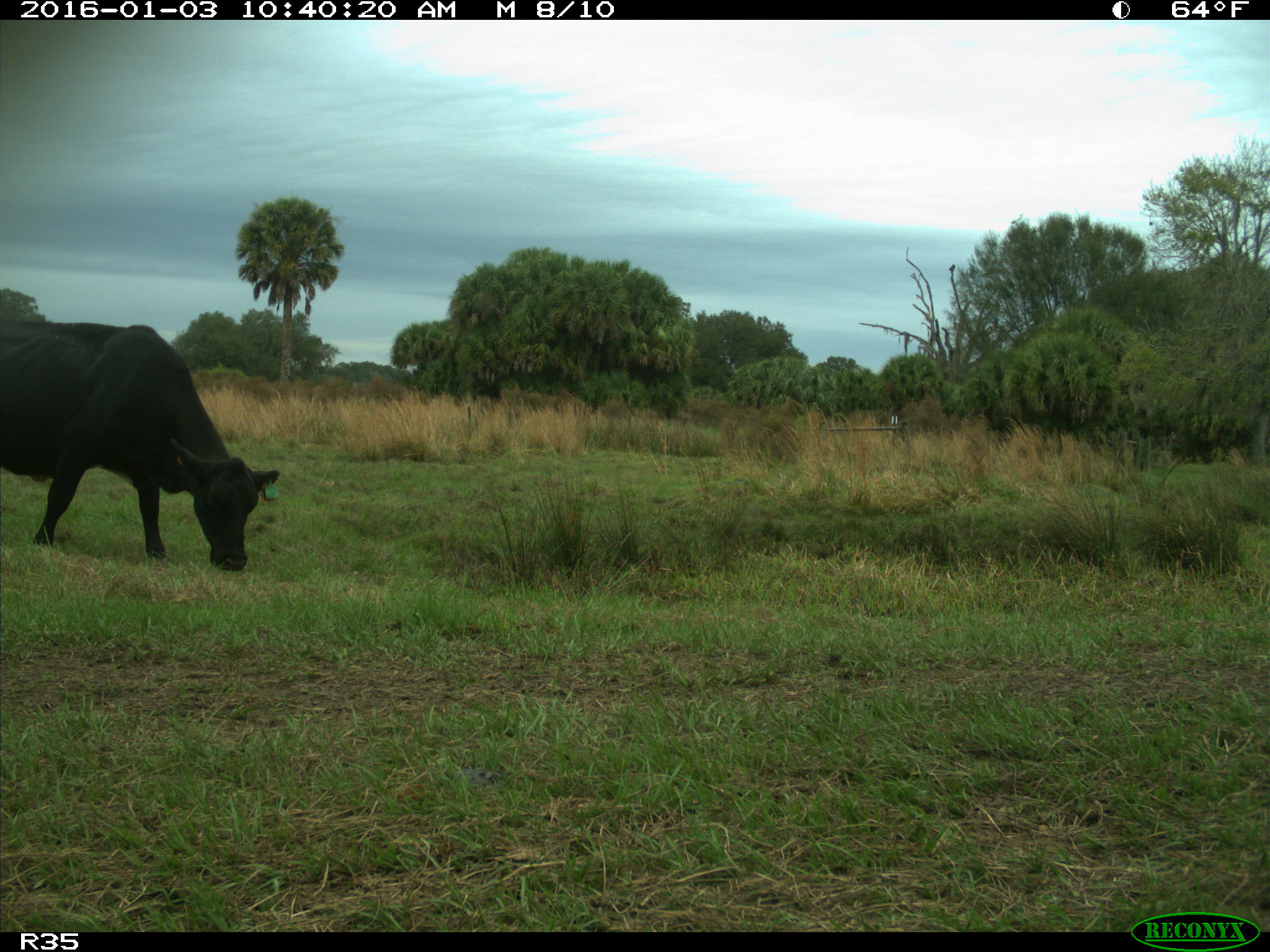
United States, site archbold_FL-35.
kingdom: Animalia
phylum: Chordata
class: Mammalia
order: Artiodactyla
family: Bovidae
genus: Bos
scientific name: Bos taurus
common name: domestic cow